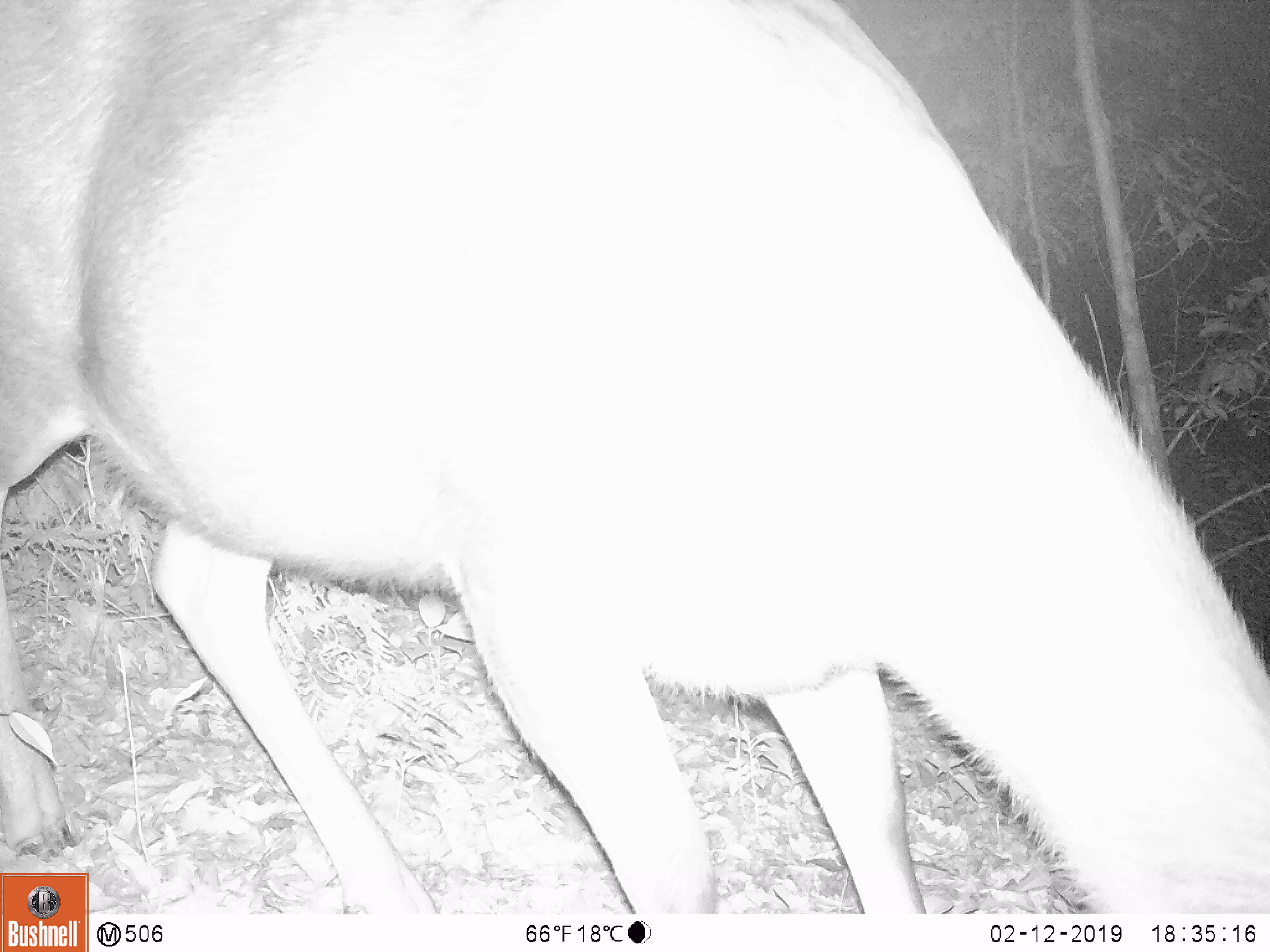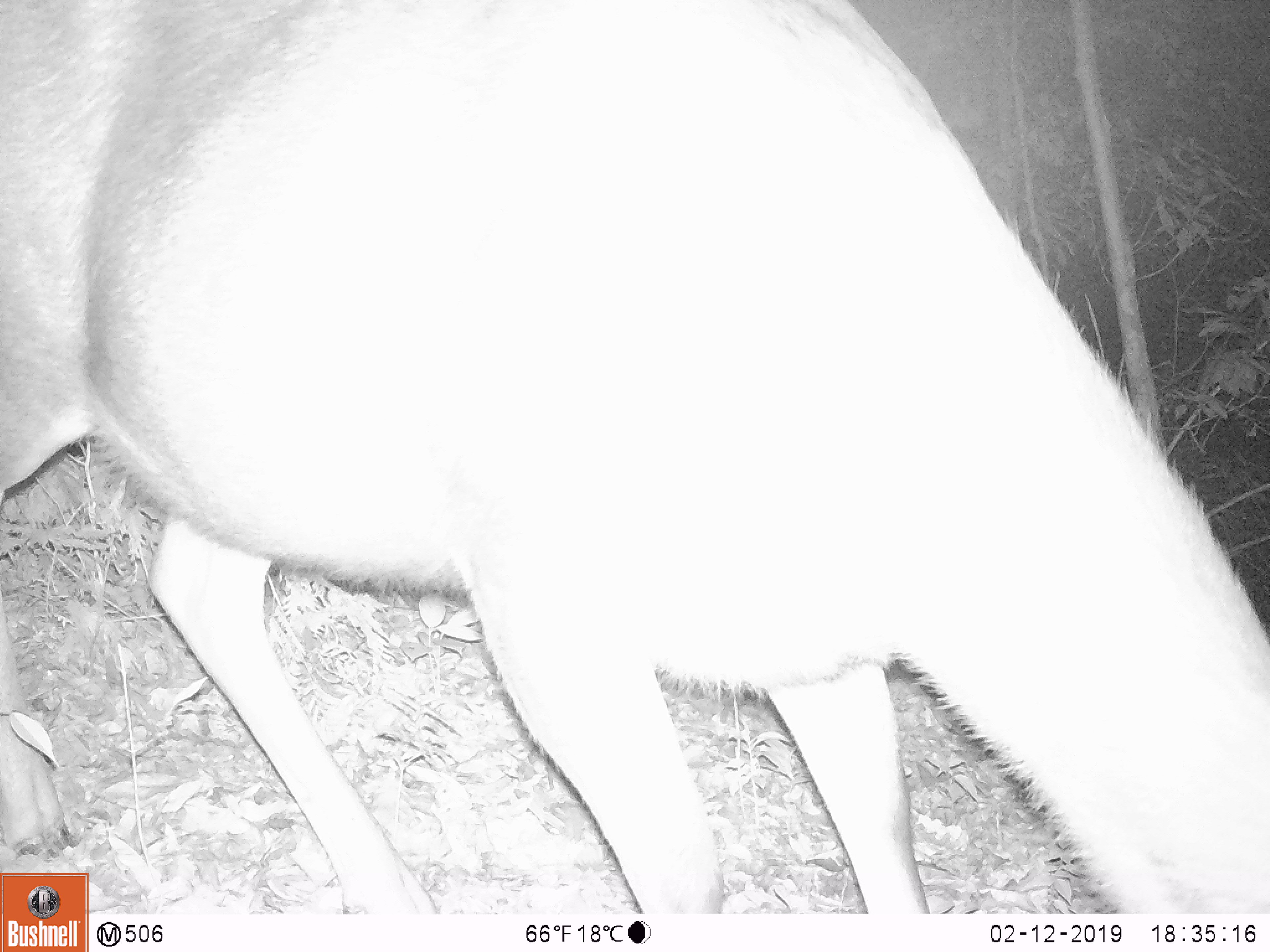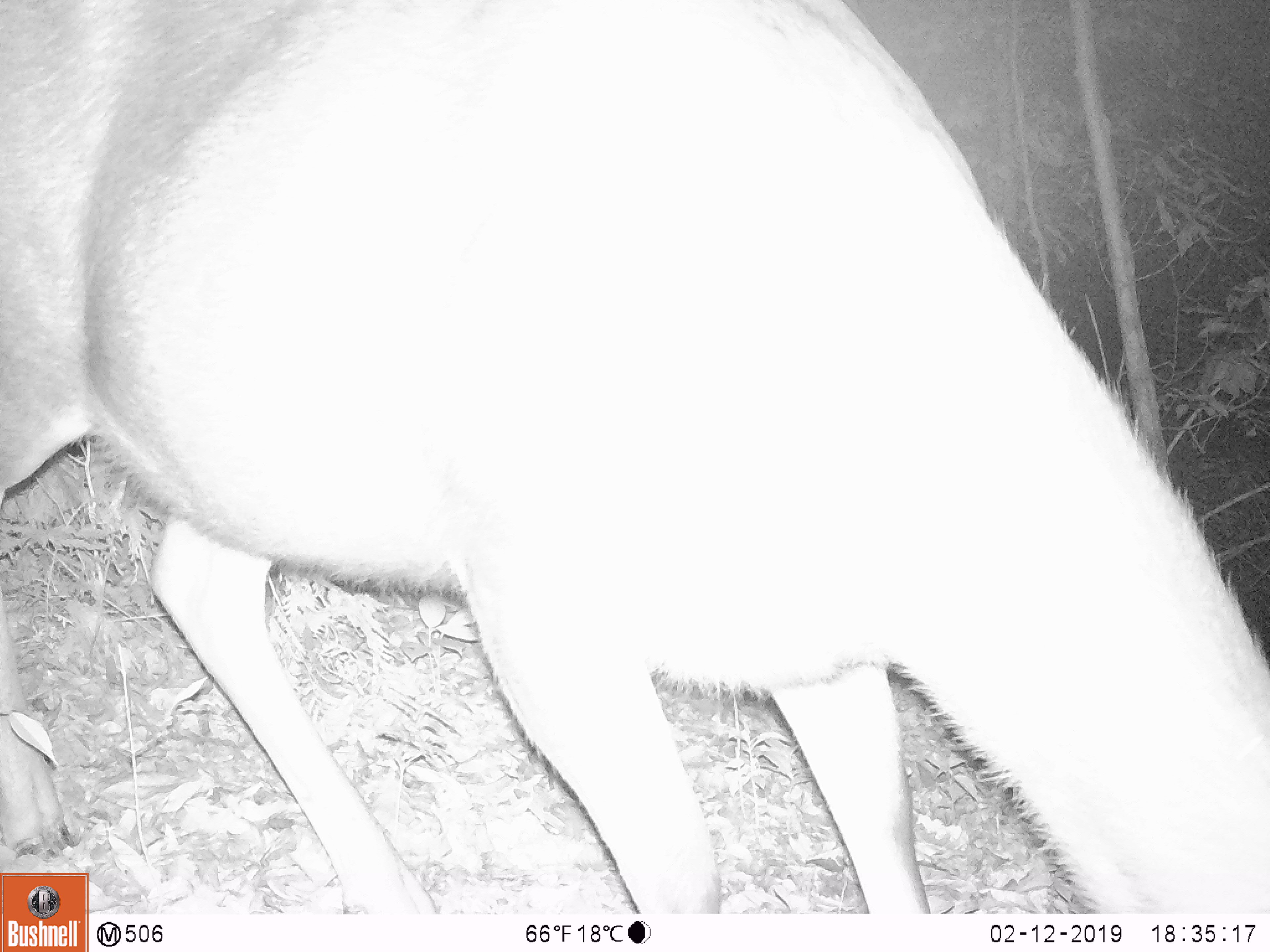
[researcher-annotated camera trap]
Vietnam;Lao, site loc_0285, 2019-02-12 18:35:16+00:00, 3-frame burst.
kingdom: Animalia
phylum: Chordata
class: Mammalia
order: Artiodactyla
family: Cervidae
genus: Rusa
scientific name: Rusa unicolor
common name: sambar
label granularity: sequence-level